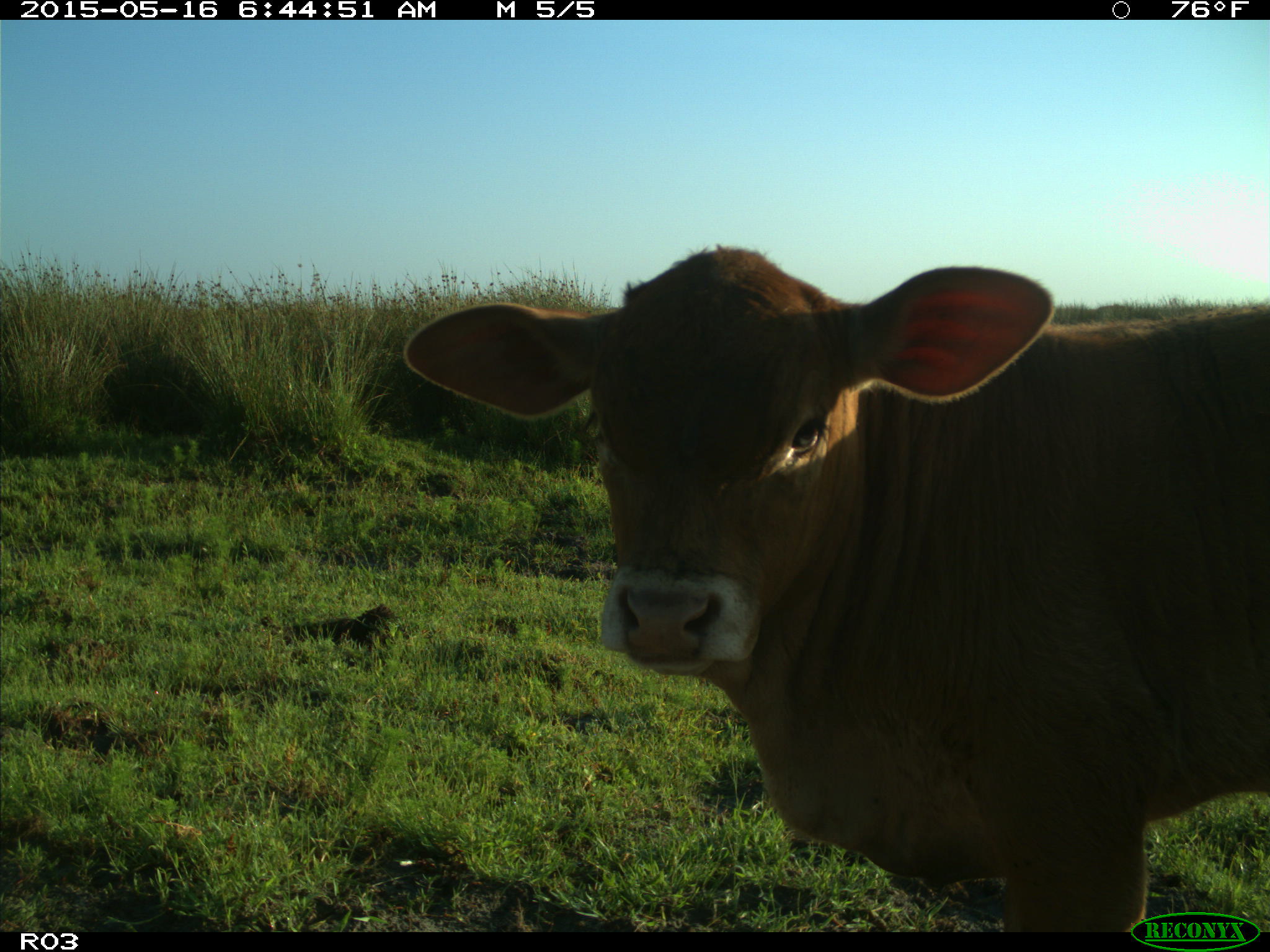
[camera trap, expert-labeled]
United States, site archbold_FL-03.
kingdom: Animalia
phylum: Chordata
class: Mammalia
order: Artiodactyla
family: Bovidae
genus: Bos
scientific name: Bos taurus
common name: domestic cow